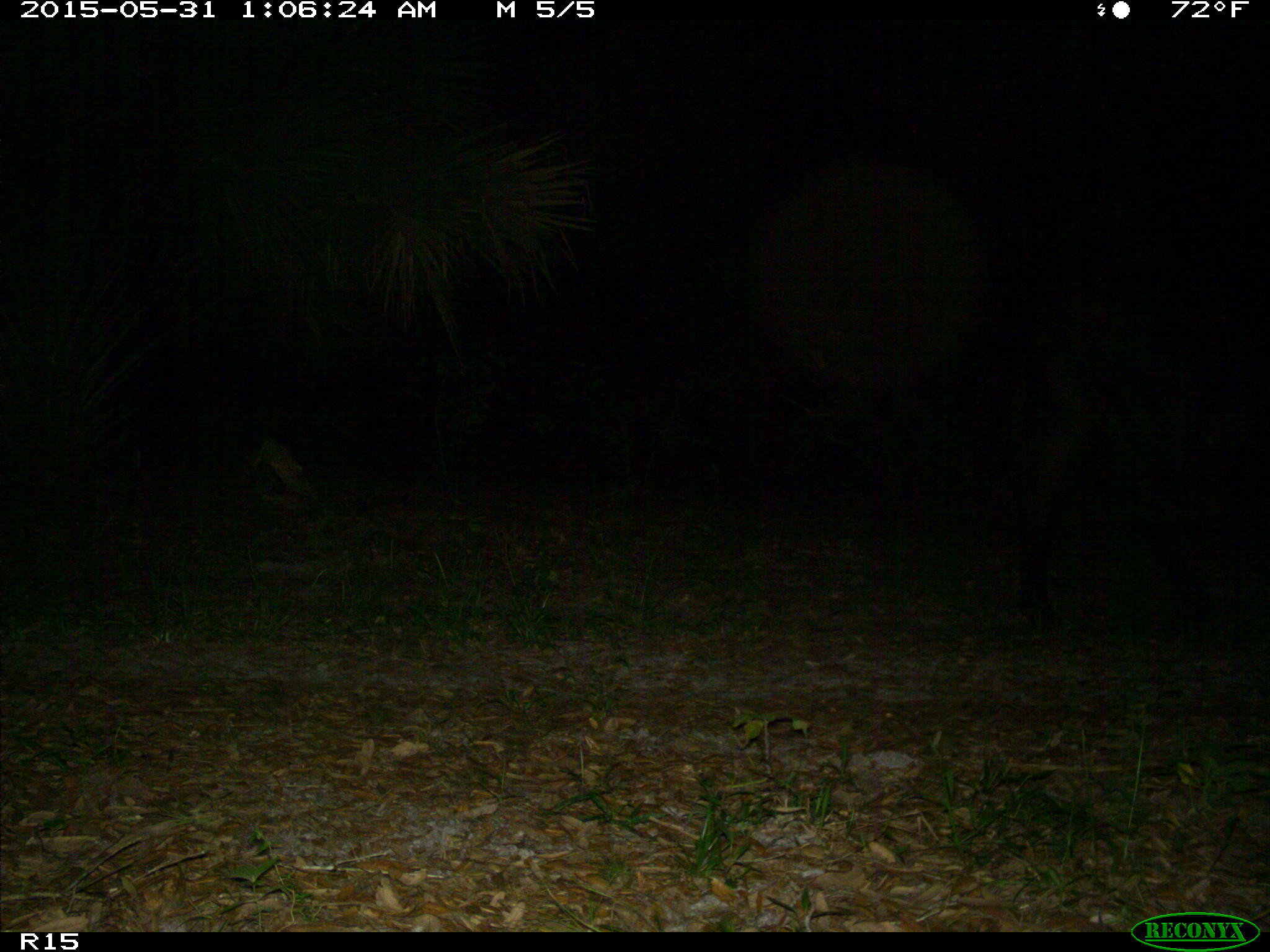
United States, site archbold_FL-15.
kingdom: Animalia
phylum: Chordata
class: Mammalia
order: Artiodactyla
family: Bovidae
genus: Bos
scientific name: Bos taurus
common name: domestic cow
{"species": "Bos taurus (domestic cow)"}